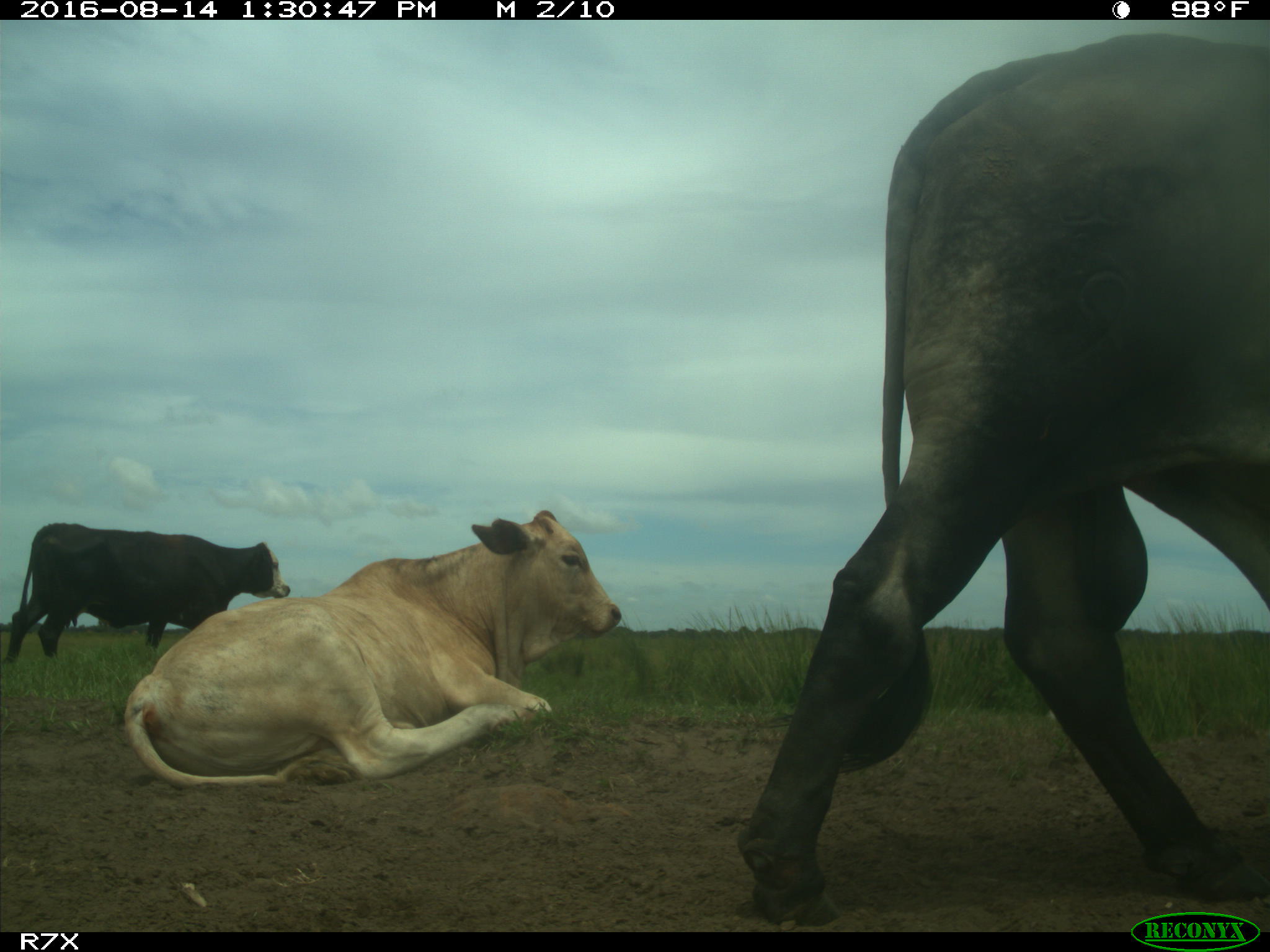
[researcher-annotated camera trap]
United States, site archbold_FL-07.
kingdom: Animalia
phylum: Chordata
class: Mammalia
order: Artiodactyla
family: Bovidae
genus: Bos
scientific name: Bos taurus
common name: domestic cow